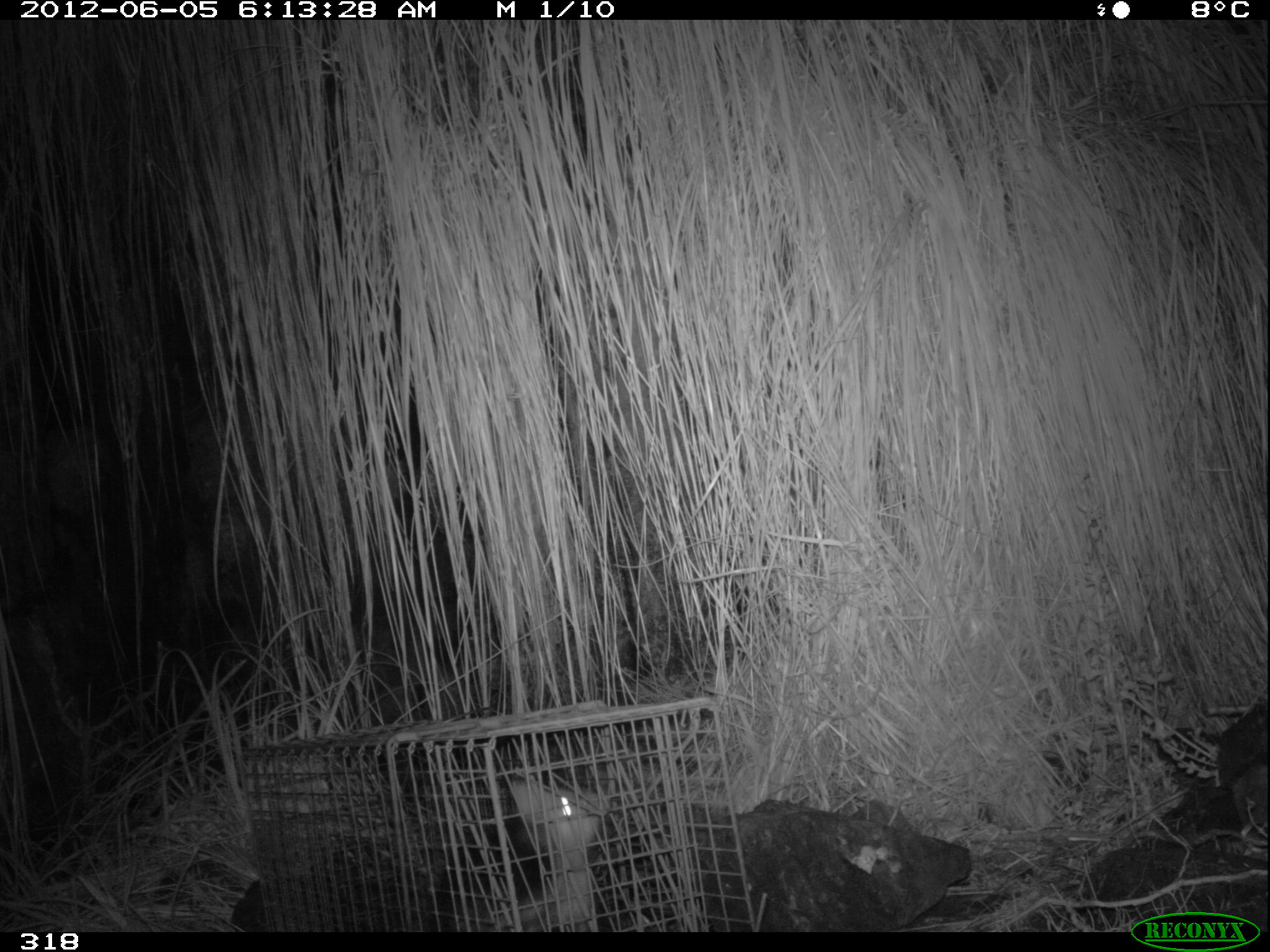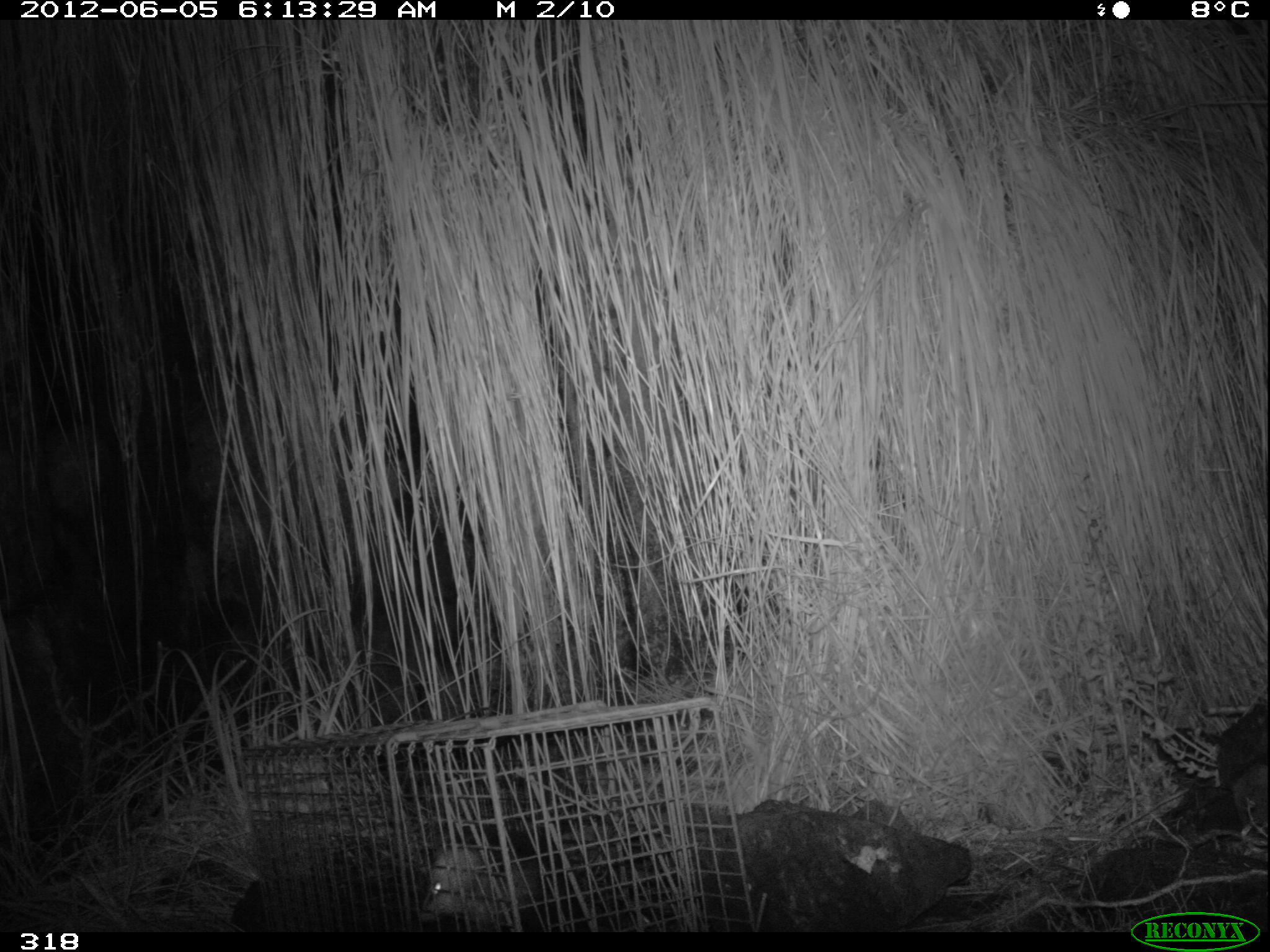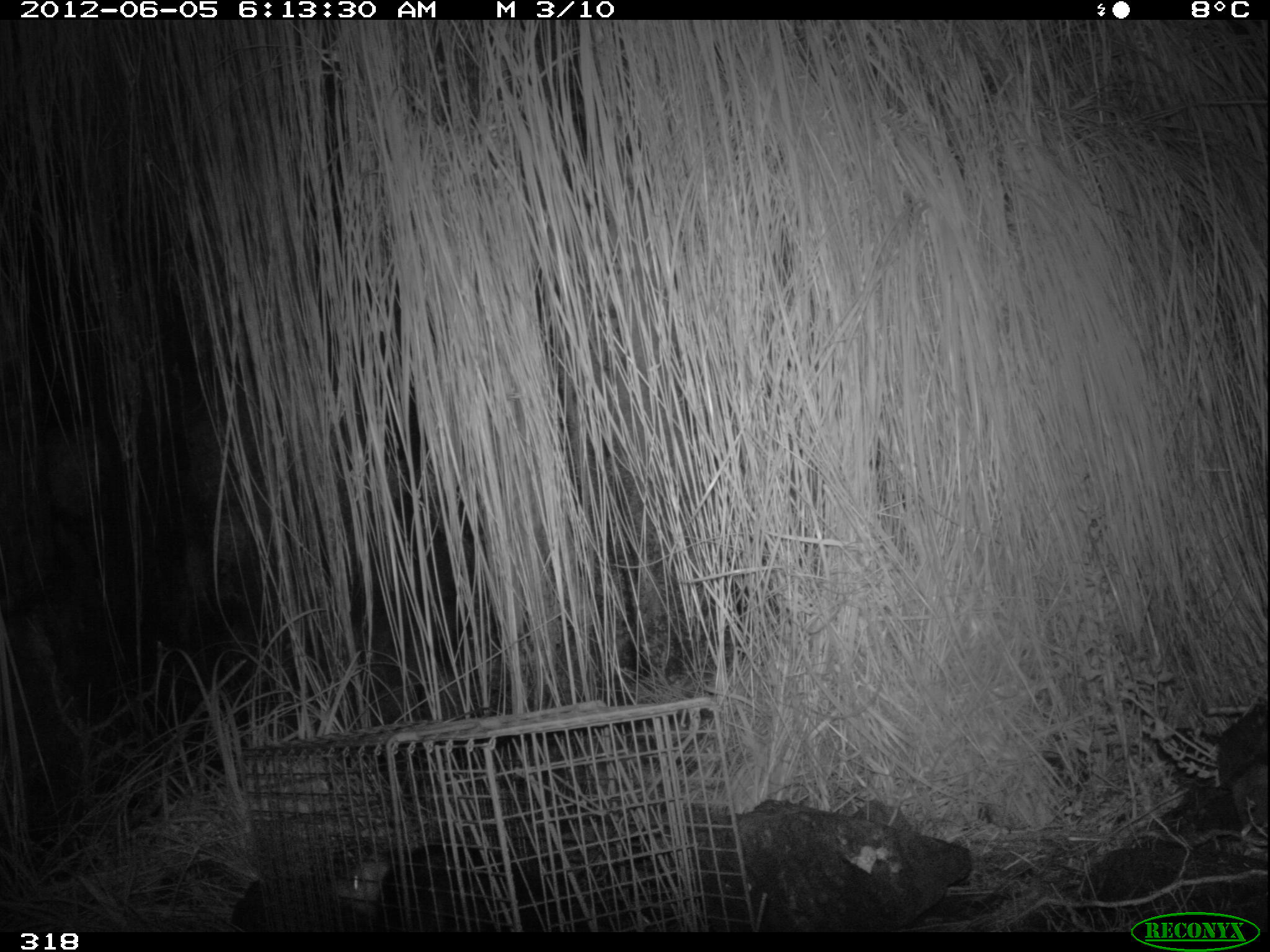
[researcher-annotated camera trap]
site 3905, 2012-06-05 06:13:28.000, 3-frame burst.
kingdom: Animalia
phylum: Chordata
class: Mammalia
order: Didelphimorphia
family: Didelphidae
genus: Didelphis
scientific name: Didelphis pernigra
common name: andean white-eared opossum